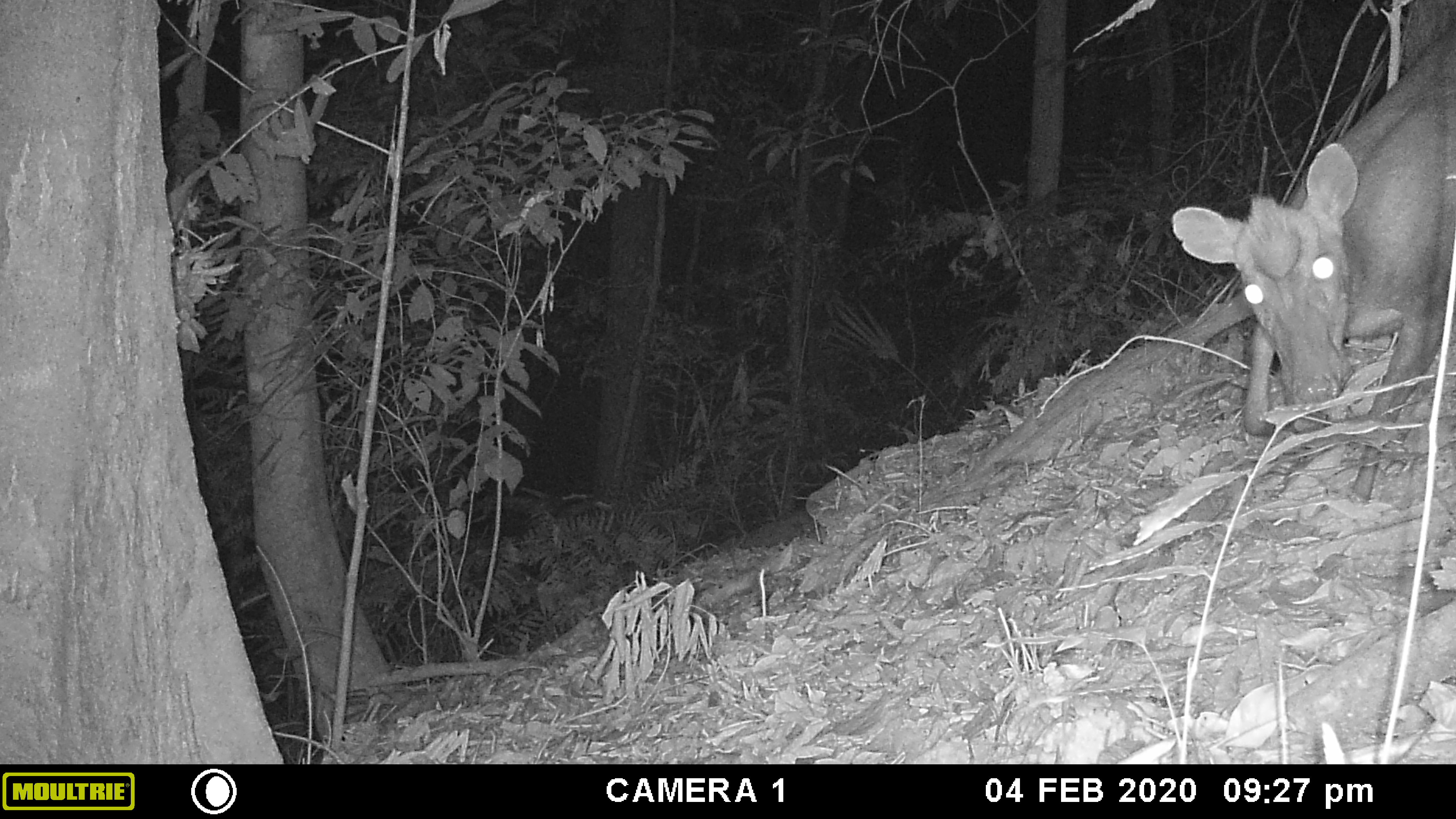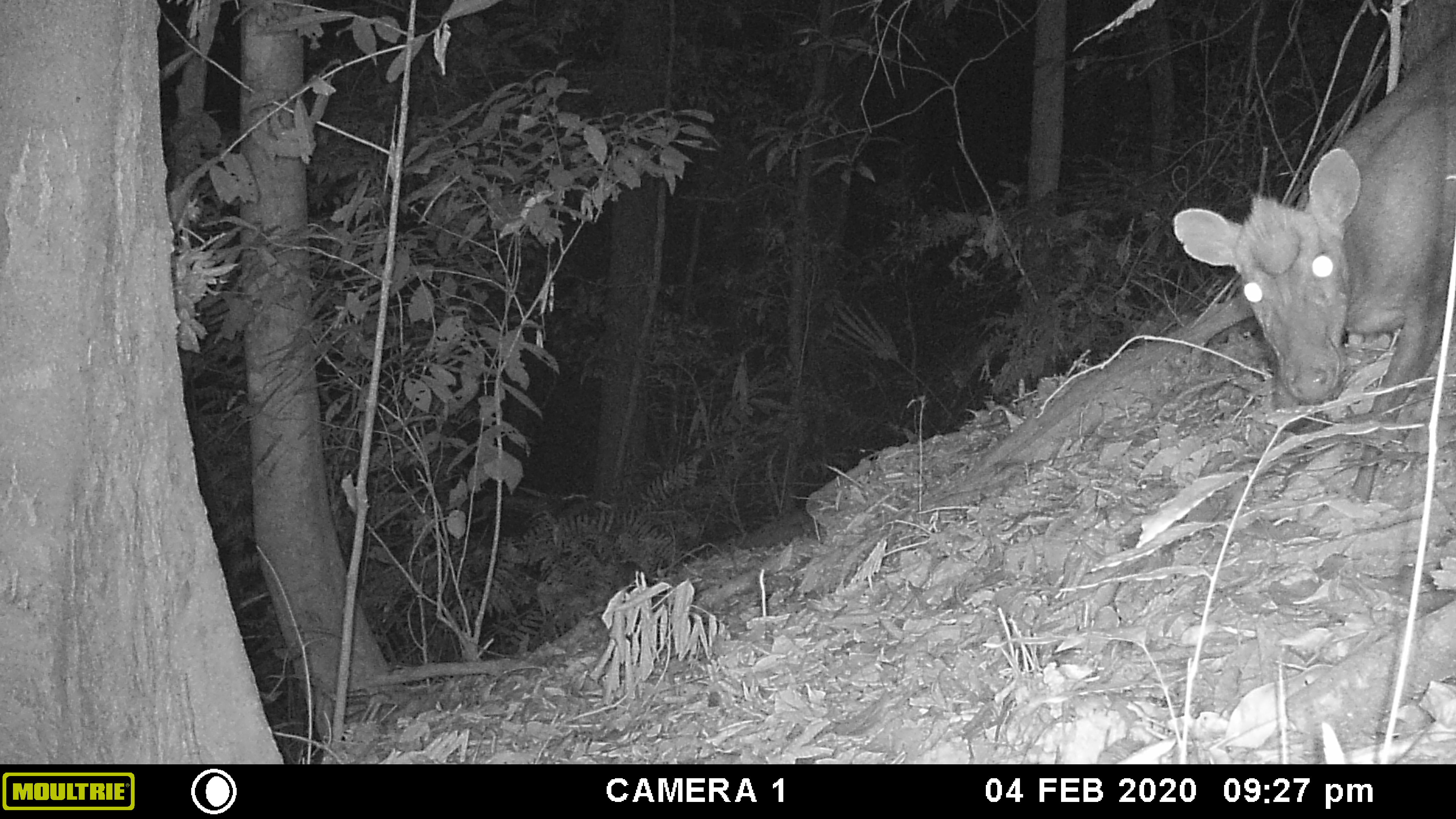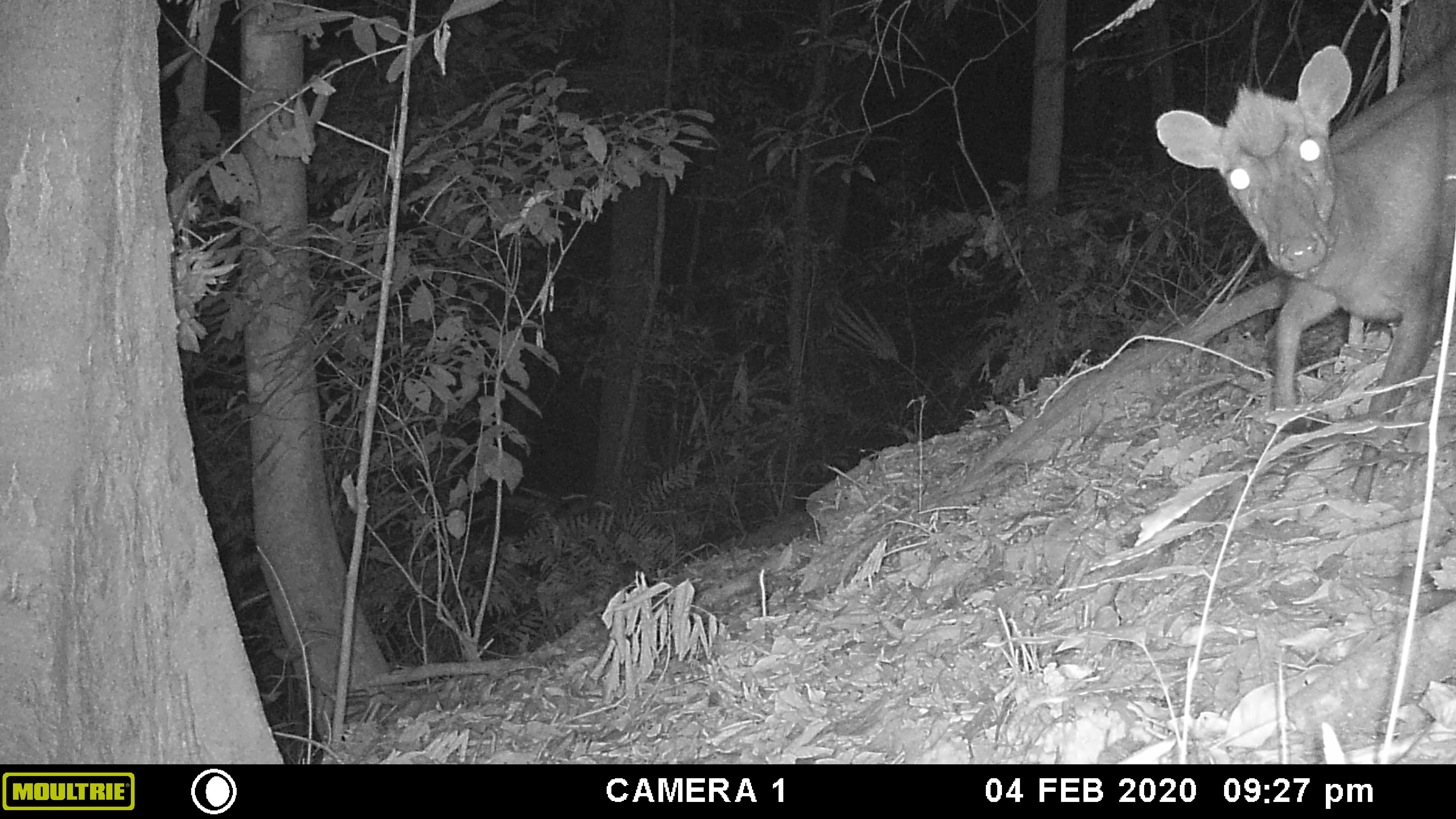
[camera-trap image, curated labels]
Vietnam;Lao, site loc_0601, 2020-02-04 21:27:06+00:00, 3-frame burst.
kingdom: Animalia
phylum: Chordata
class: Mammalia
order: Artiodactyla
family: Cervidae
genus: Muntiacus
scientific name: Muntiacus rooseveltorum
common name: roosevelt's muntjac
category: roosevelts muntjac group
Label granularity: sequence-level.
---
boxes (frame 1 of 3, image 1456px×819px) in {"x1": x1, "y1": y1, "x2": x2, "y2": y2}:
roosevelts muntjac group: {"x1": 1171, "y1": 20, "x2": 1456, "y2": 503}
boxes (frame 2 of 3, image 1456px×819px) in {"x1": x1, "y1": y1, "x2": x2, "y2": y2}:
roosevelts muntjac group: {"x1": 1173, "y1": 33, "x2": 1456, "y2": 506}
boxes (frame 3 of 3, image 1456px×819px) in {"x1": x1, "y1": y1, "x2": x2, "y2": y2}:
roosevelts muntjac group: {"x1": 1154, "y1": 36, "x2": 1456, "y2": 502}